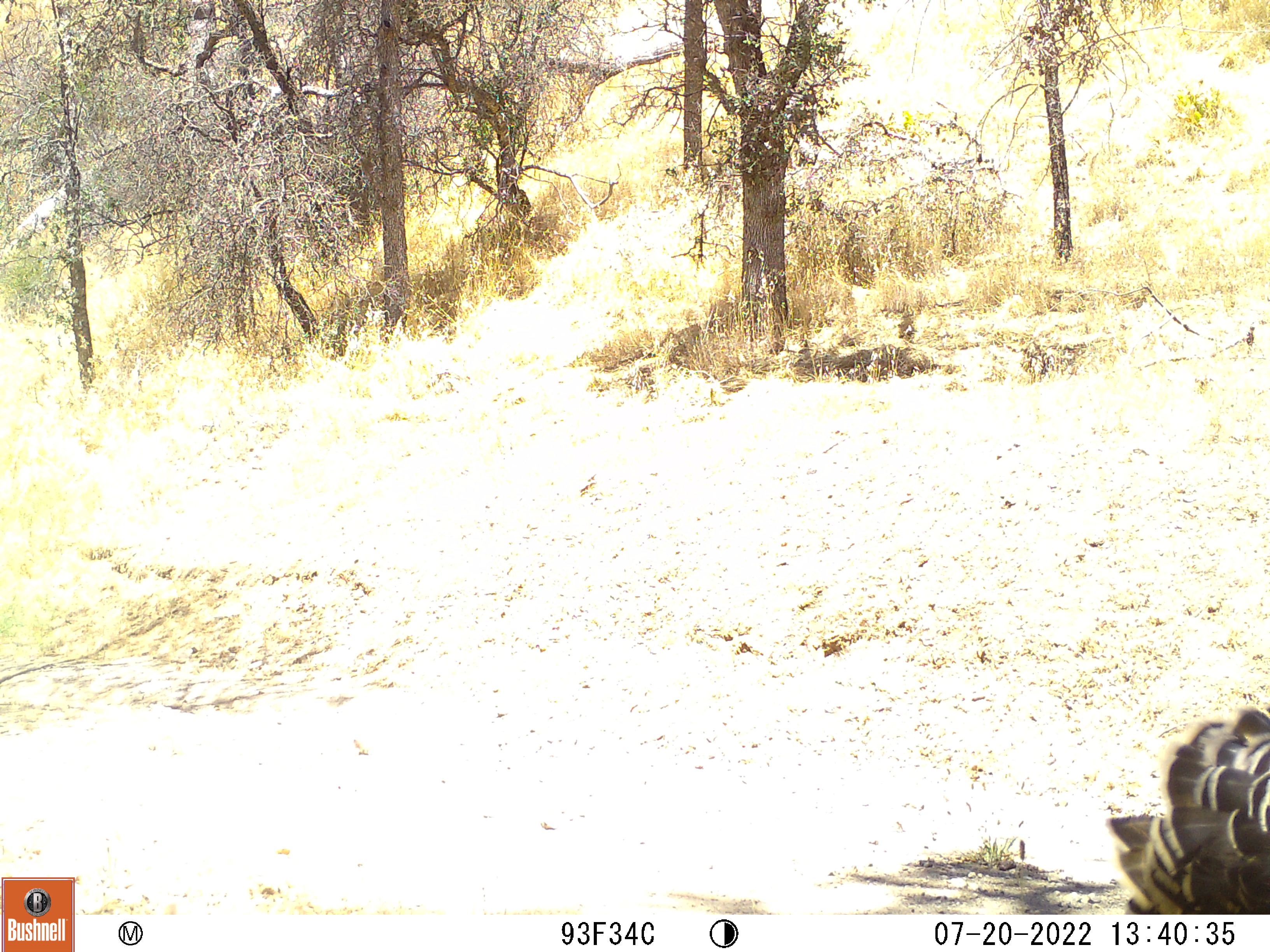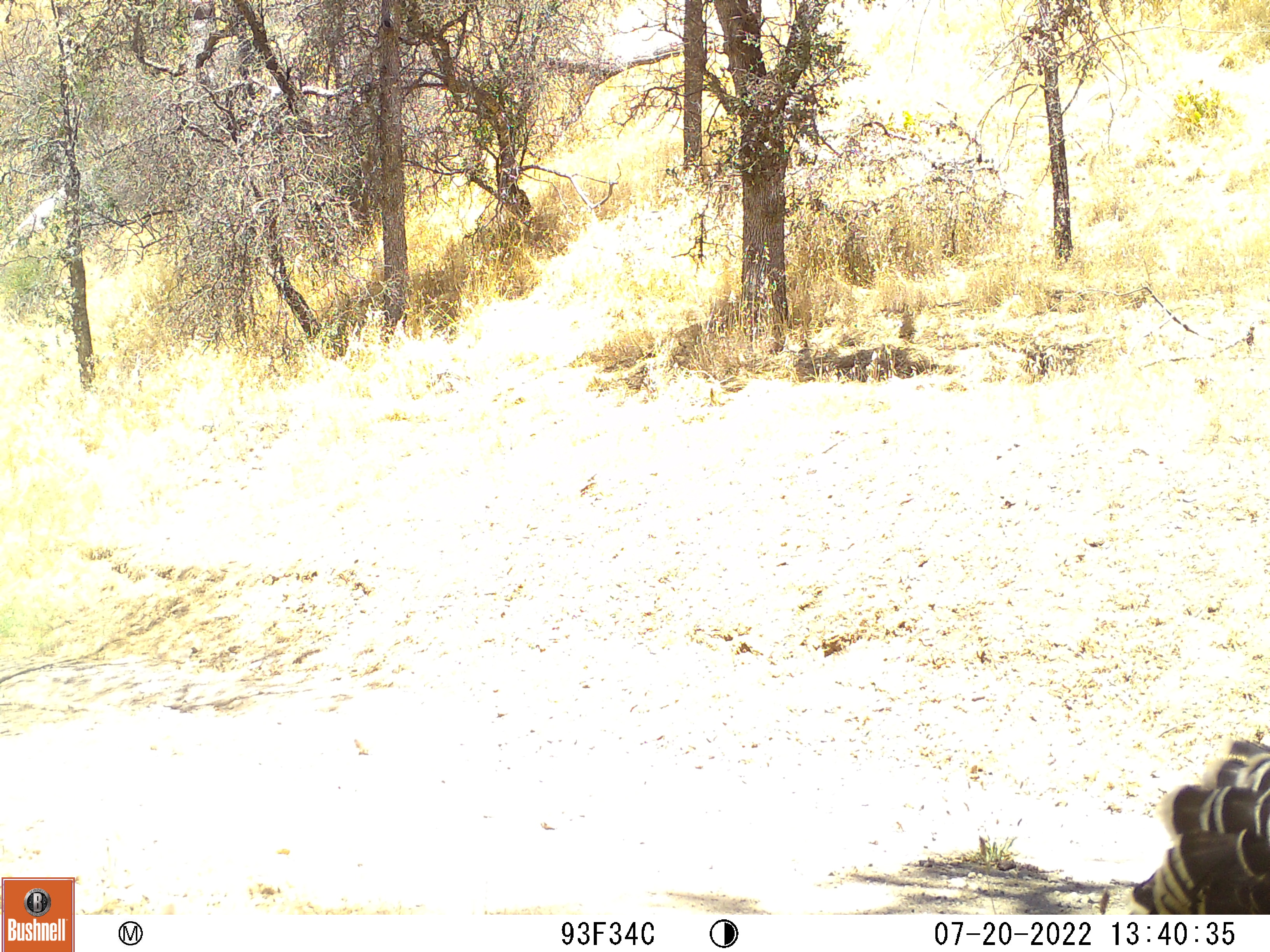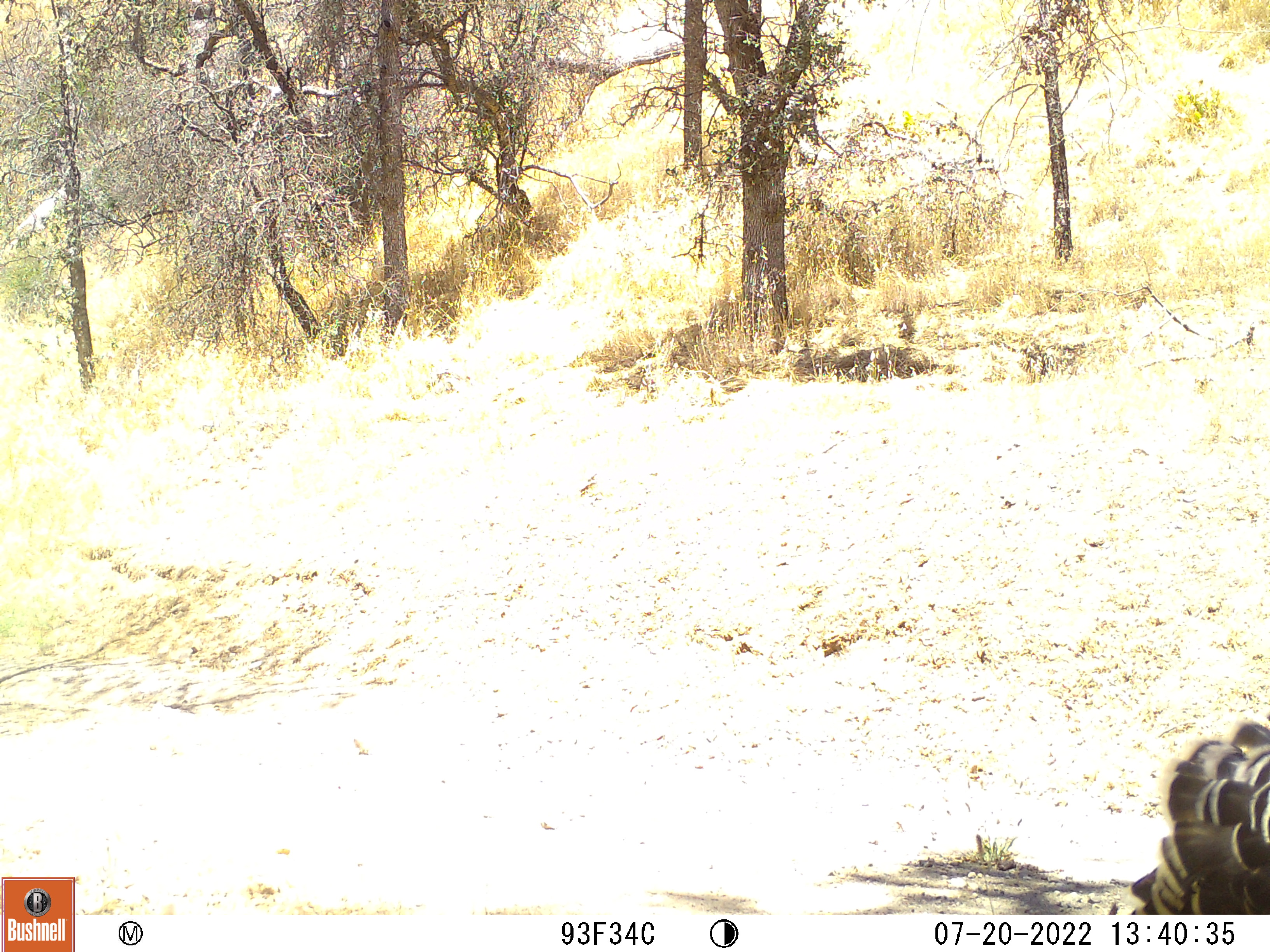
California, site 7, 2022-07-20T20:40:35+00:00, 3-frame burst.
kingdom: Animalia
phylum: Chordata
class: Aves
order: Galliformes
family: Phasianidae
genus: Meleagris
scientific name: Meleagris gallopavo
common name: turkey